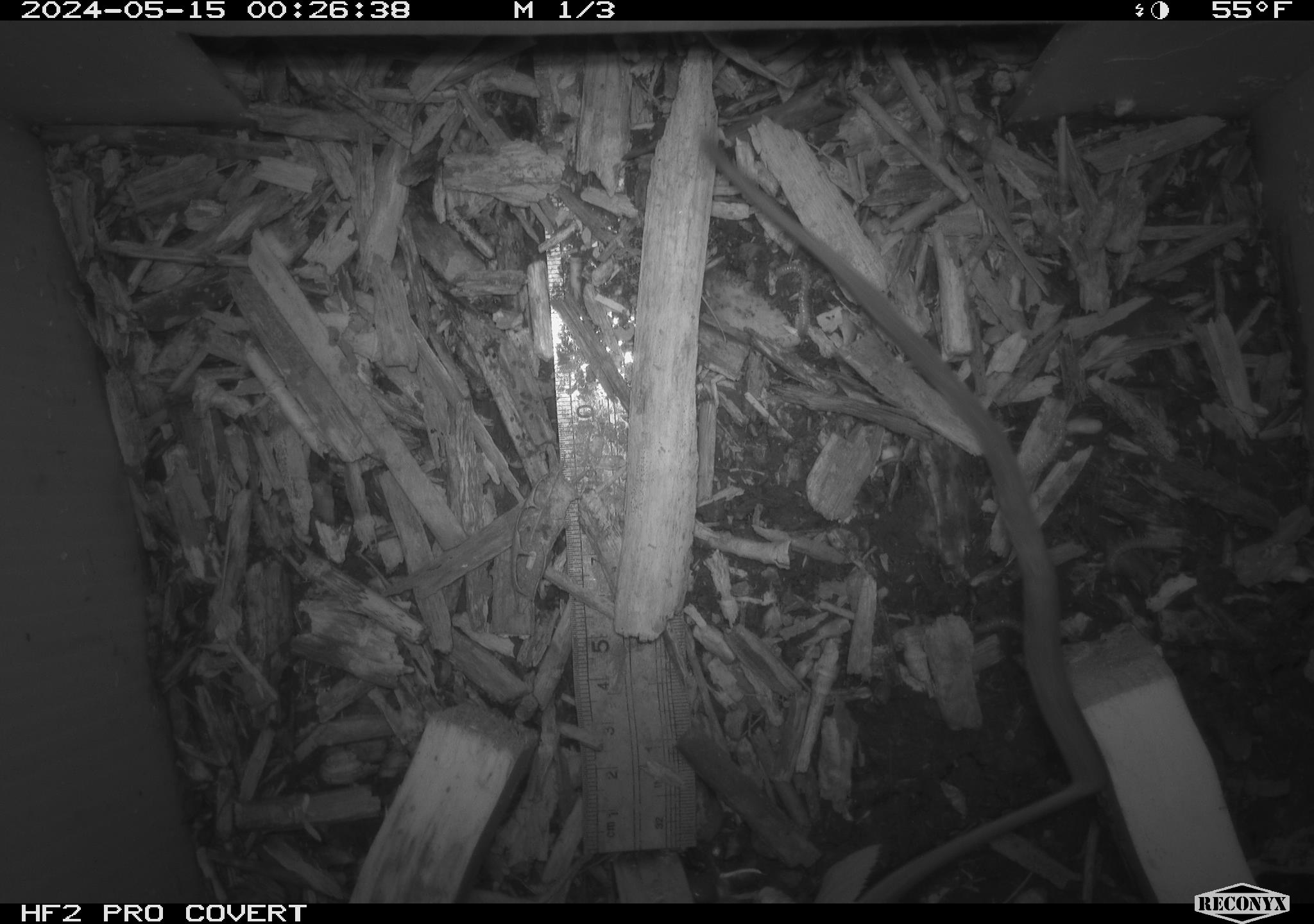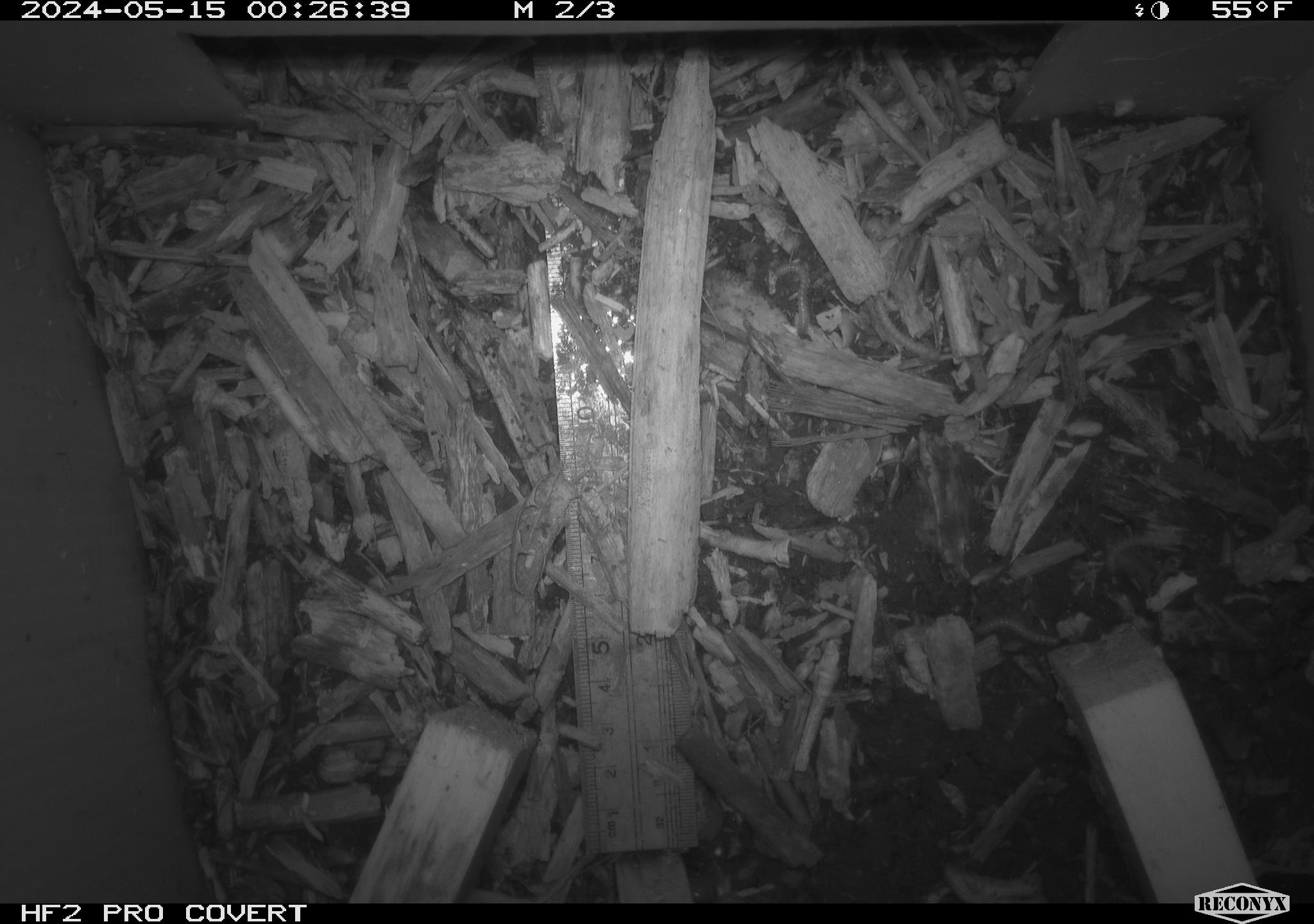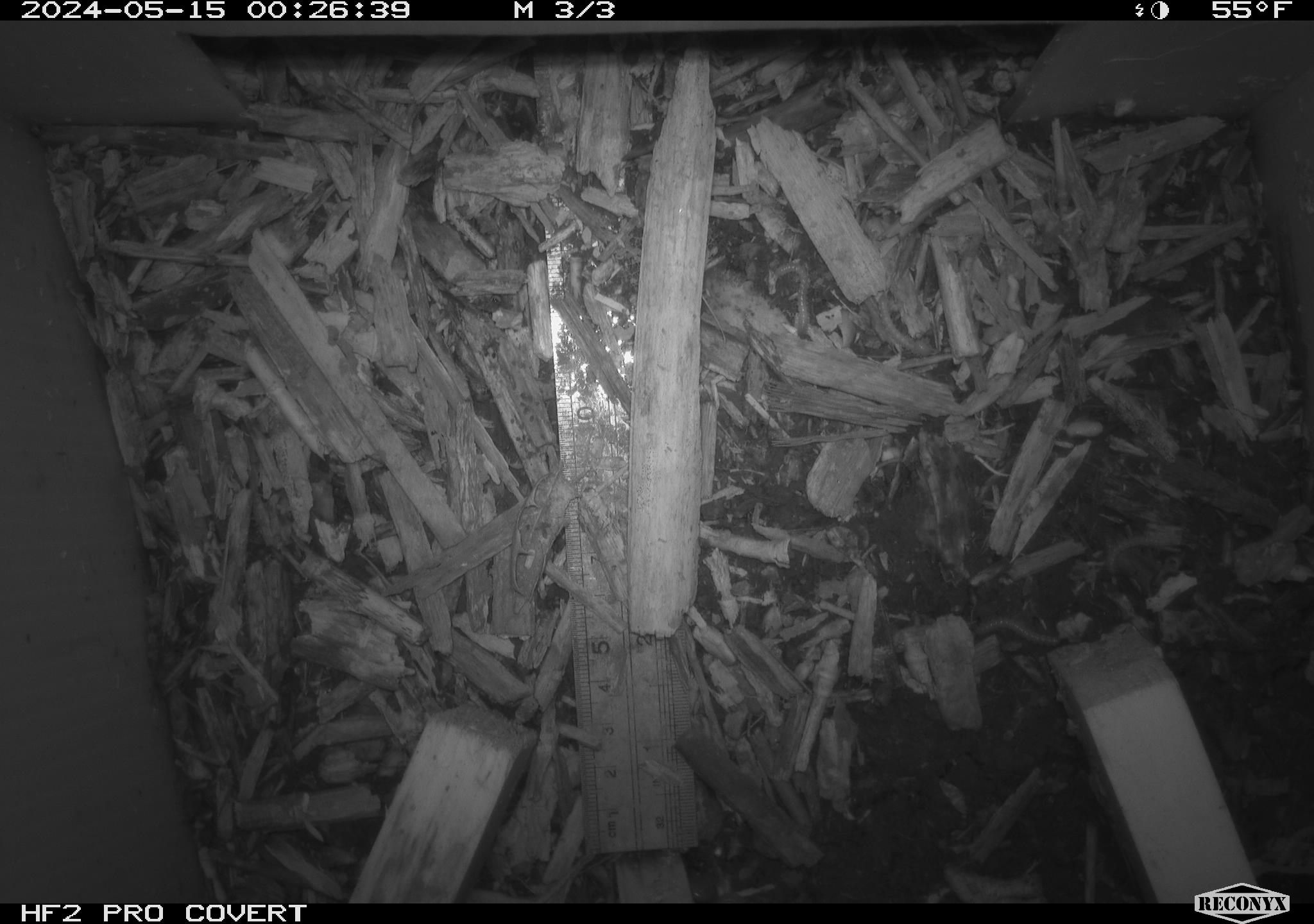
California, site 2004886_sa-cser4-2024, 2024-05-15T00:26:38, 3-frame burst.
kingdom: Animalia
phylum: Chordata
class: Mammalia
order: Rodentia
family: Muridae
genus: Rattus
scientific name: Rattus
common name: rat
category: rattus species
Rattus species (rat) (Rattus).